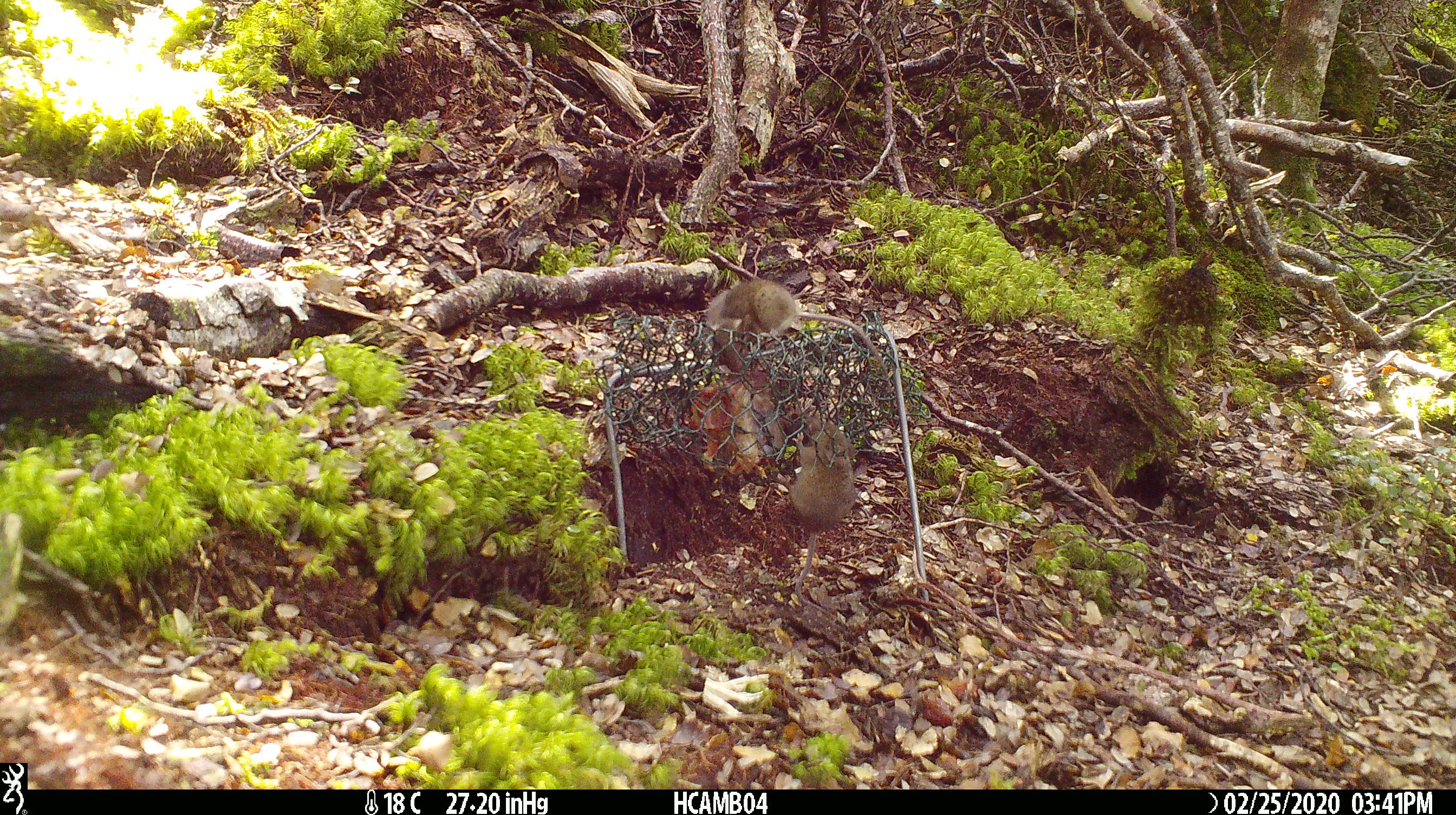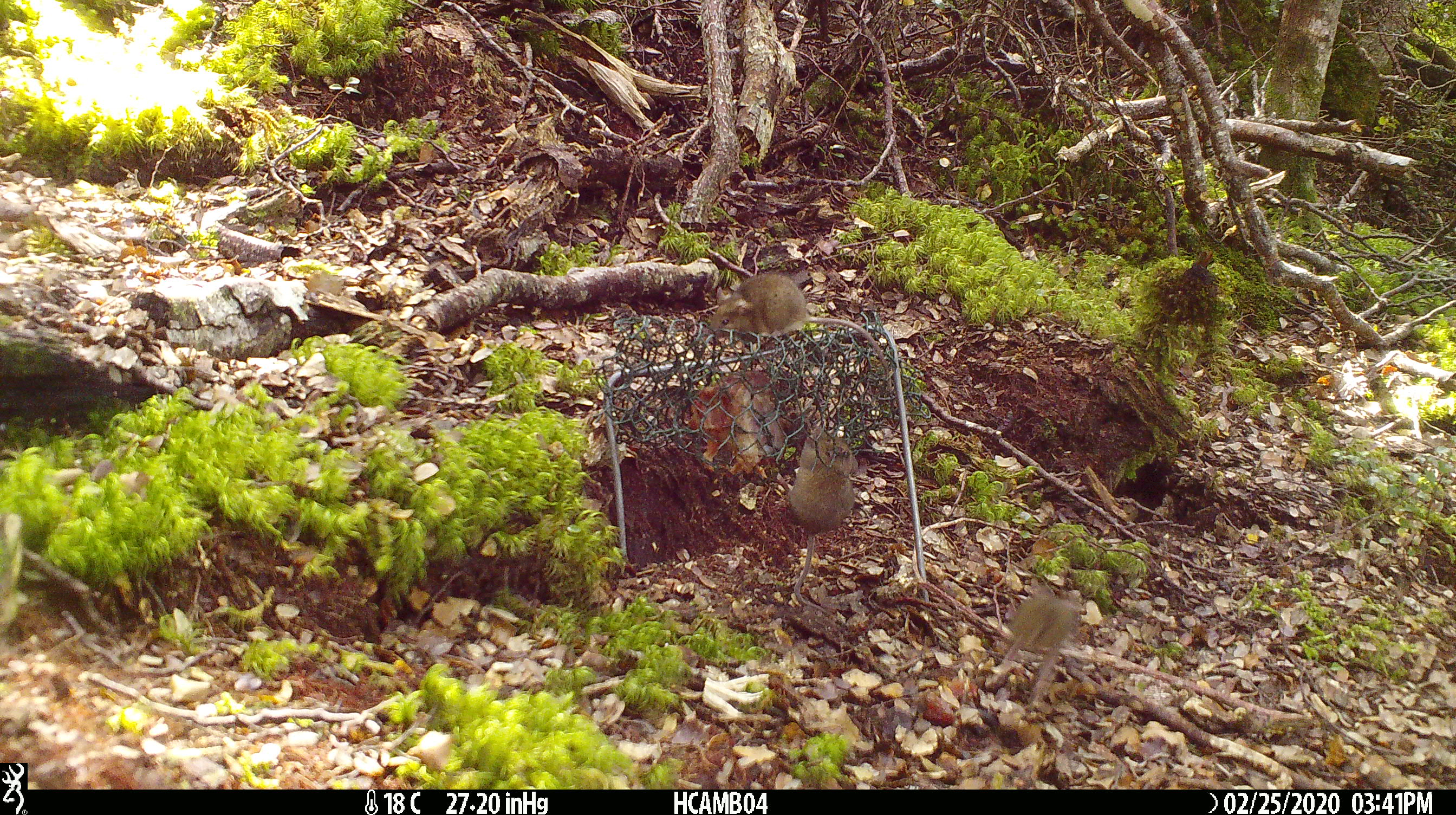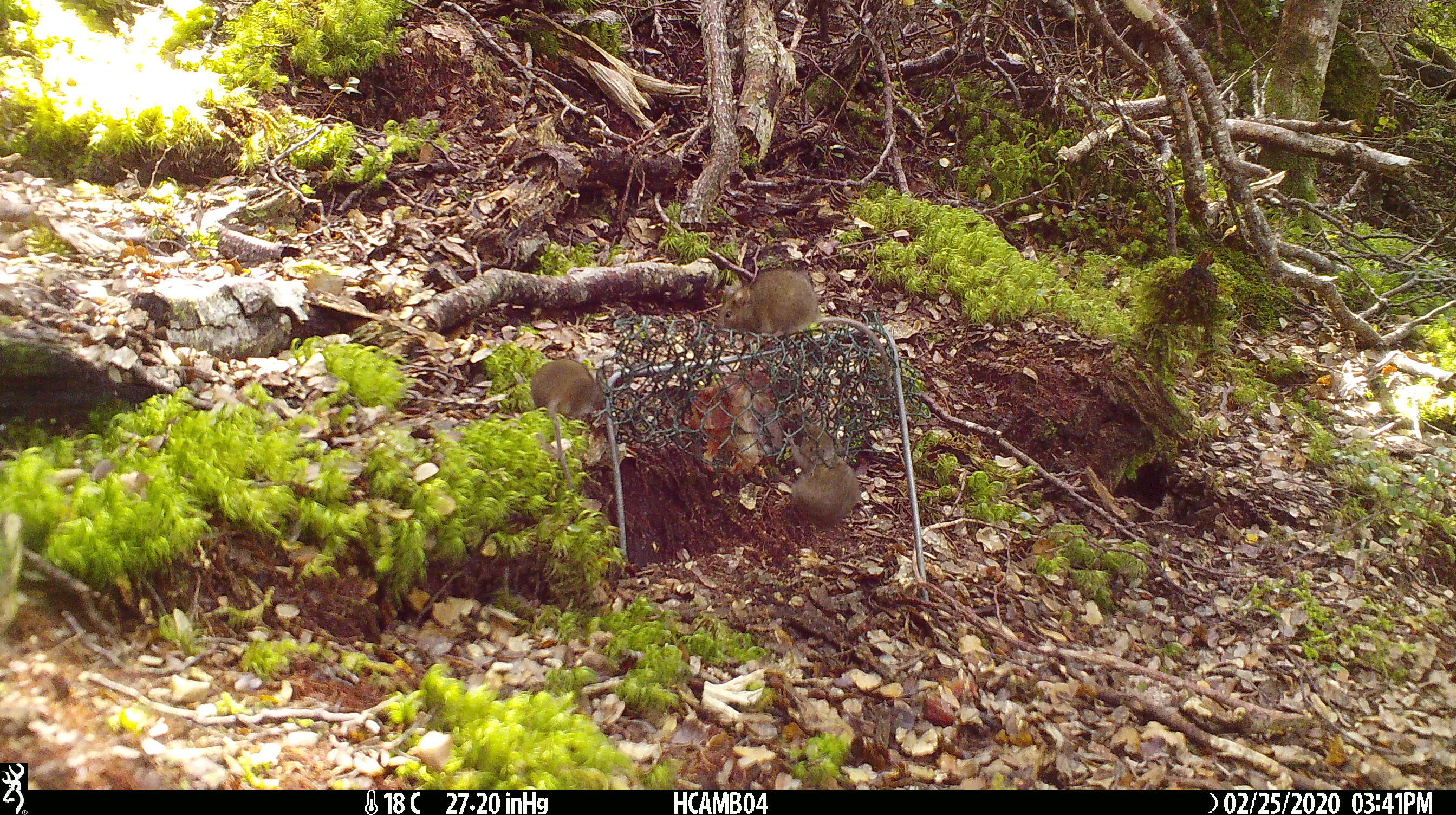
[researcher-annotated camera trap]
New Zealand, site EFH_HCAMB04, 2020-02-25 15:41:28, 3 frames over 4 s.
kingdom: Animalia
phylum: Chordata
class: Mammalia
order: Rodentia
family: Muridae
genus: Mus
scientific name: Mus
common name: mouse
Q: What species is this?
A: Mouse (Mus).